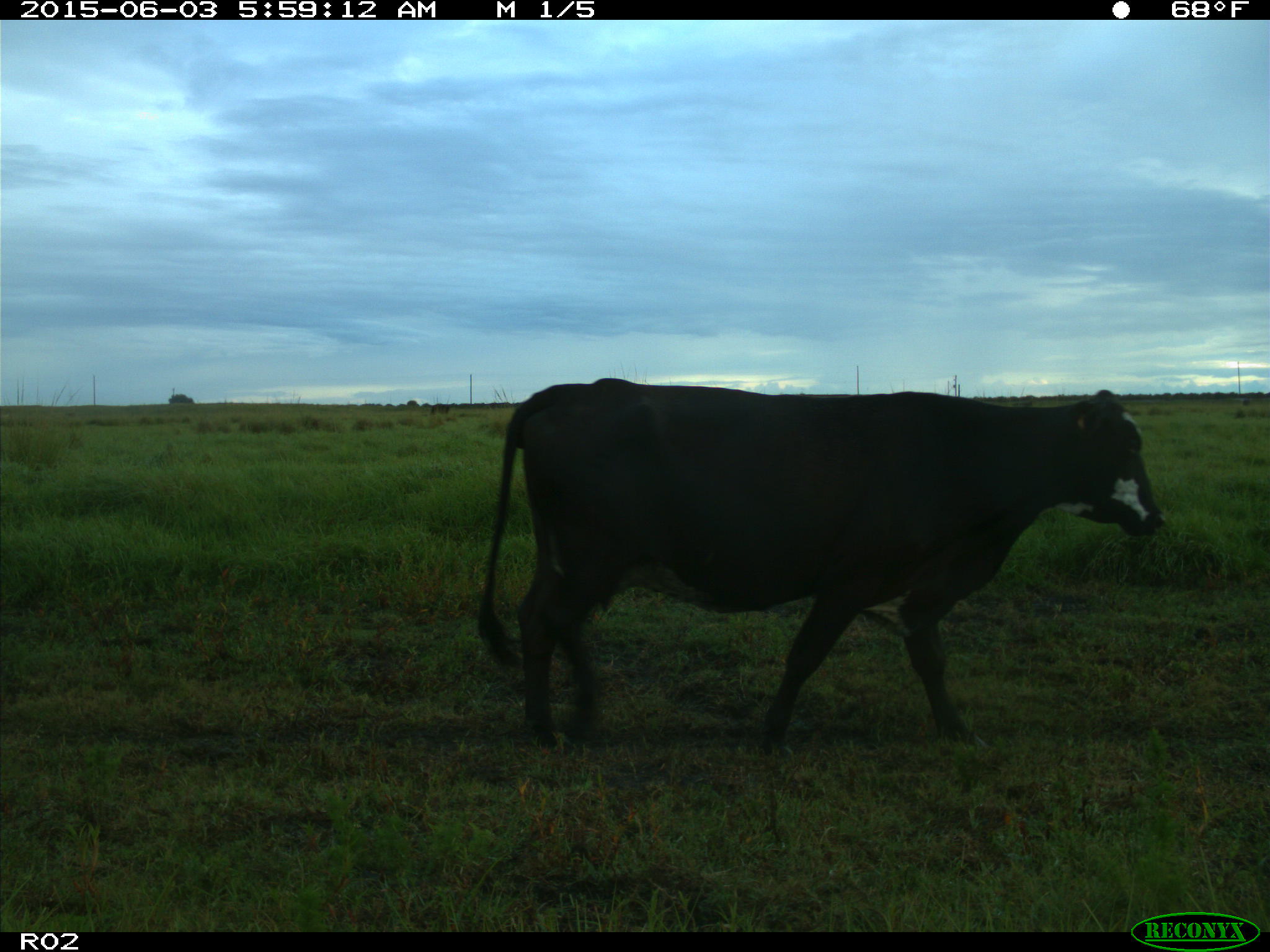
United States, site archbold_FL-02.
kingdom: Animalia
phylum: Chordata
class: Mammalia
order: Artiodactyla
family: Bovidae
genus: Bos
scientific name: Bos taurus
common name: domestic cow